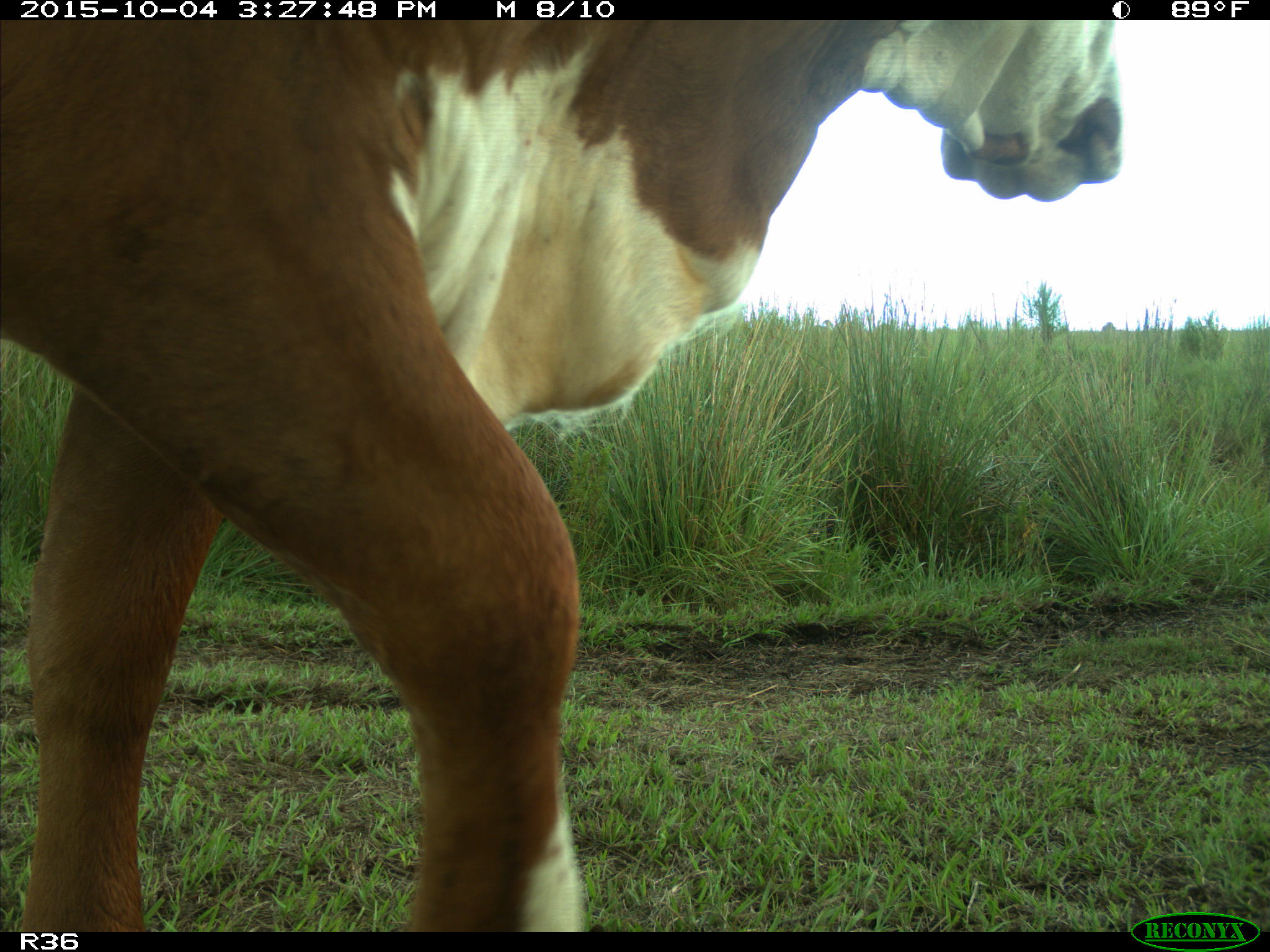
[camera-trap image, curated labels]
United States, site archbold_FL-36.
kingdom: Animalia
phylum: Chordata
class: Mammalia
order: Artiodactyla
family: Bovidae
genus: Bos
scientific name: Bos taurus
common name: domestic cow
Bos taurus (domestic cow).